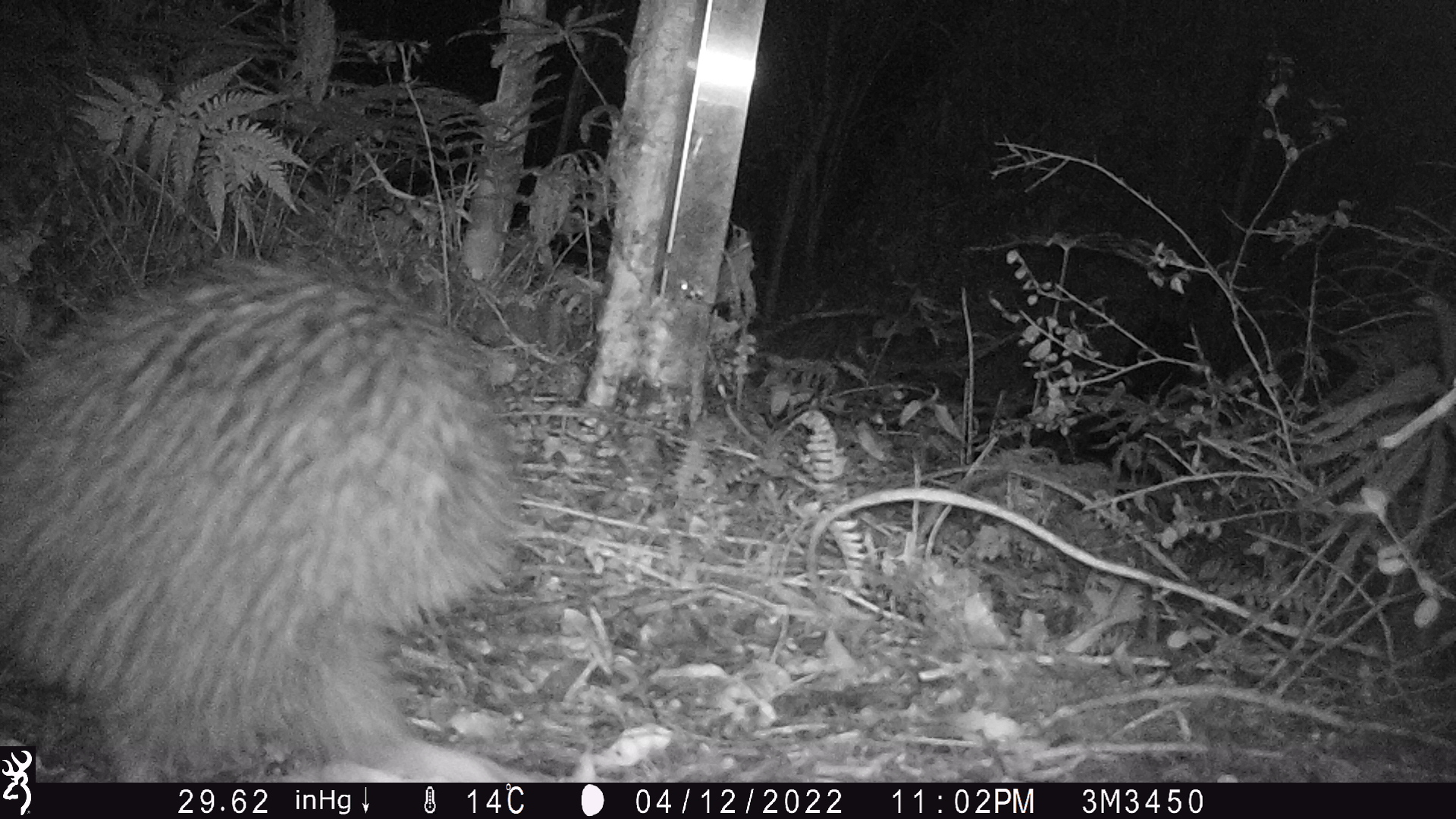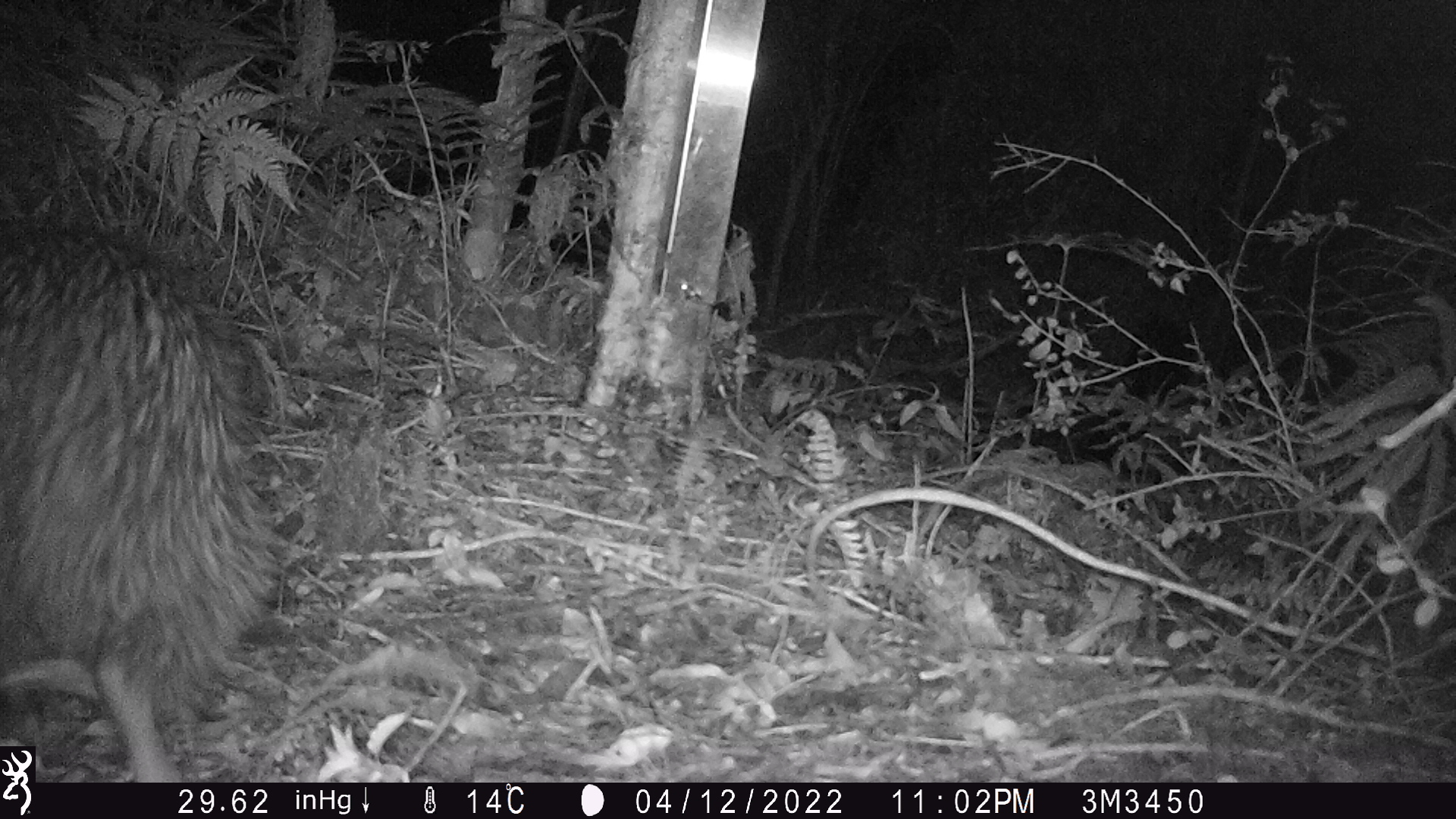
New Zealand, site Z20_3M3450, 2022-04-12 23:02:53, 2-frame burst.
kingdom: Animalia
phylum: Chordata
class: Aves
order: Apterygiformes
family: Apterygidae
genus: Apteryx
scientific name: Apteryx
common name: kiwi